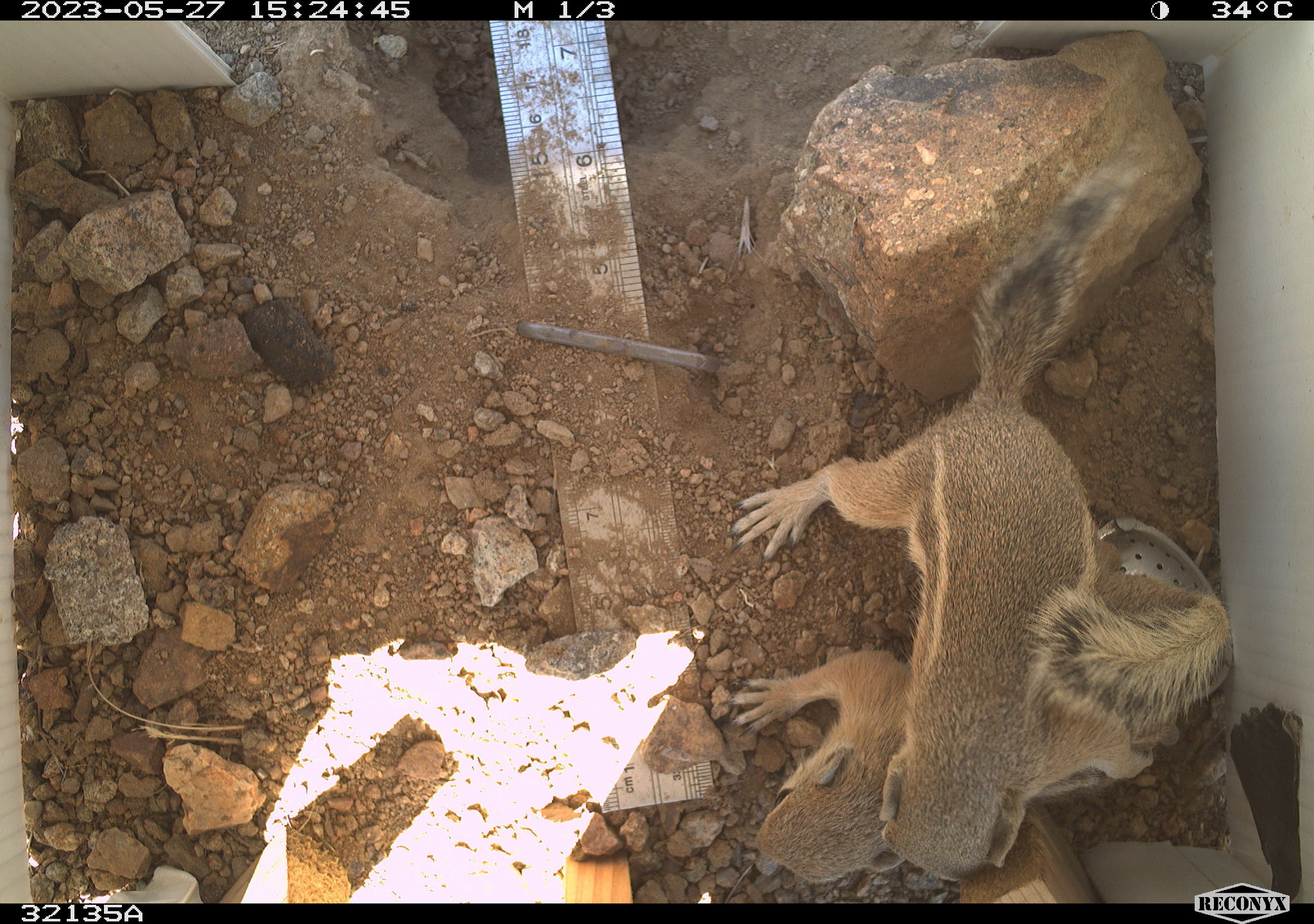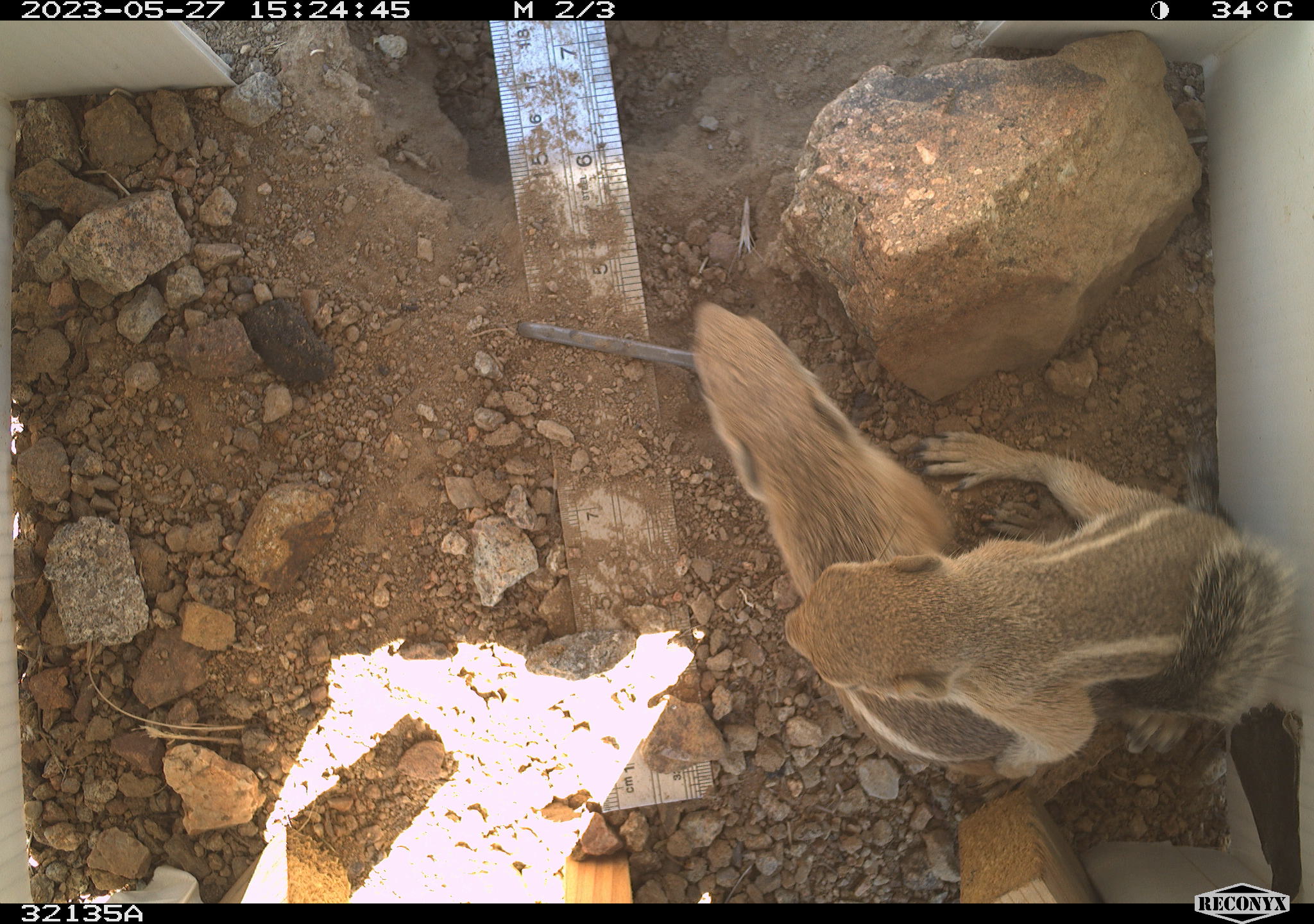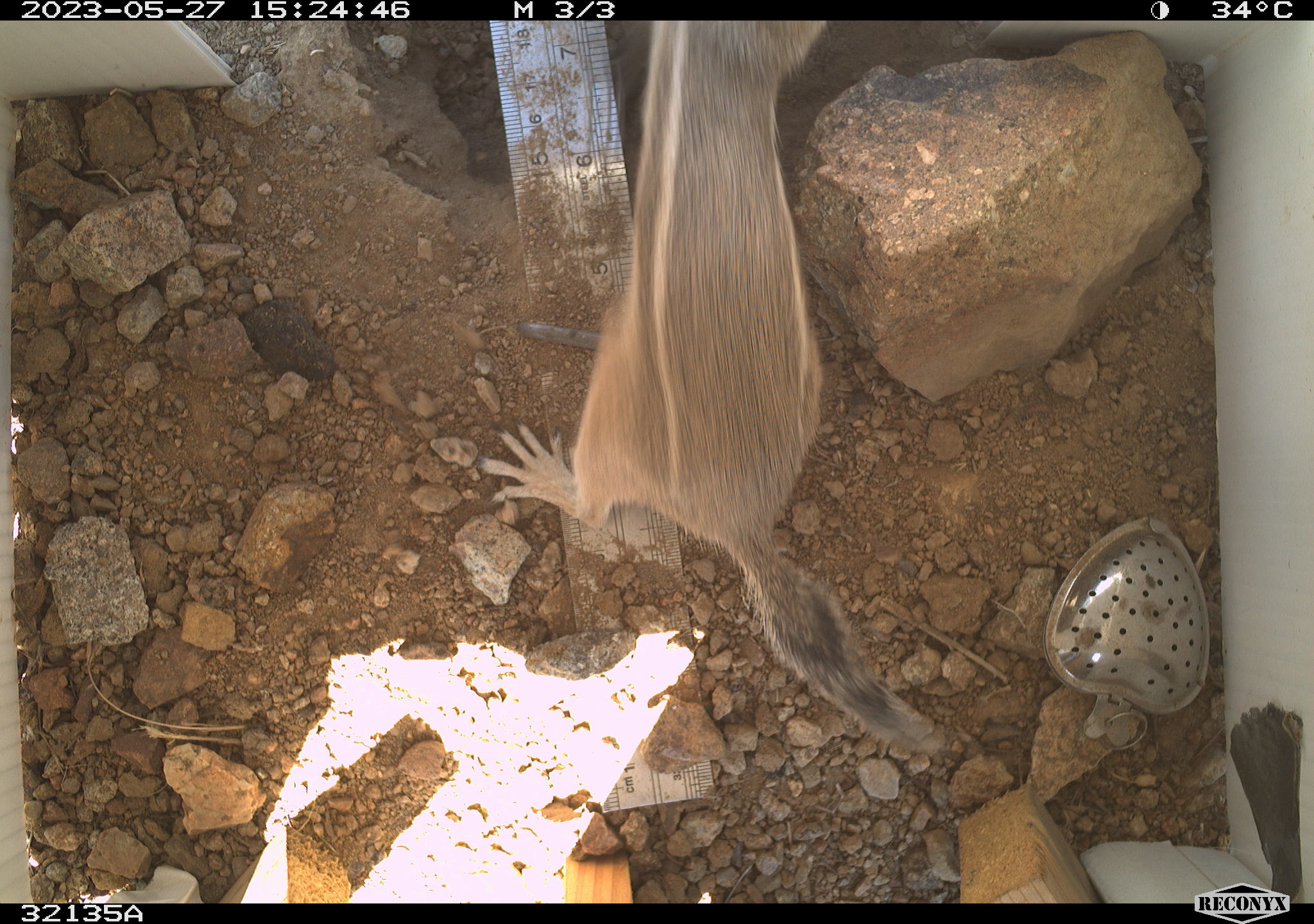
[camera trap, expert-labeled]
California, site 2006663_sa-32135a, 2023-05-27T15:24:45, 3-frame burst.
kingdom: Animalia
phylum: Chordata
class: Mammalia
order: Rodentia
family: Sciuridae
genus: Ammospermophilus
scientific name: Ammospermophilus leucurus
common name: white-tailed antelope squirrel